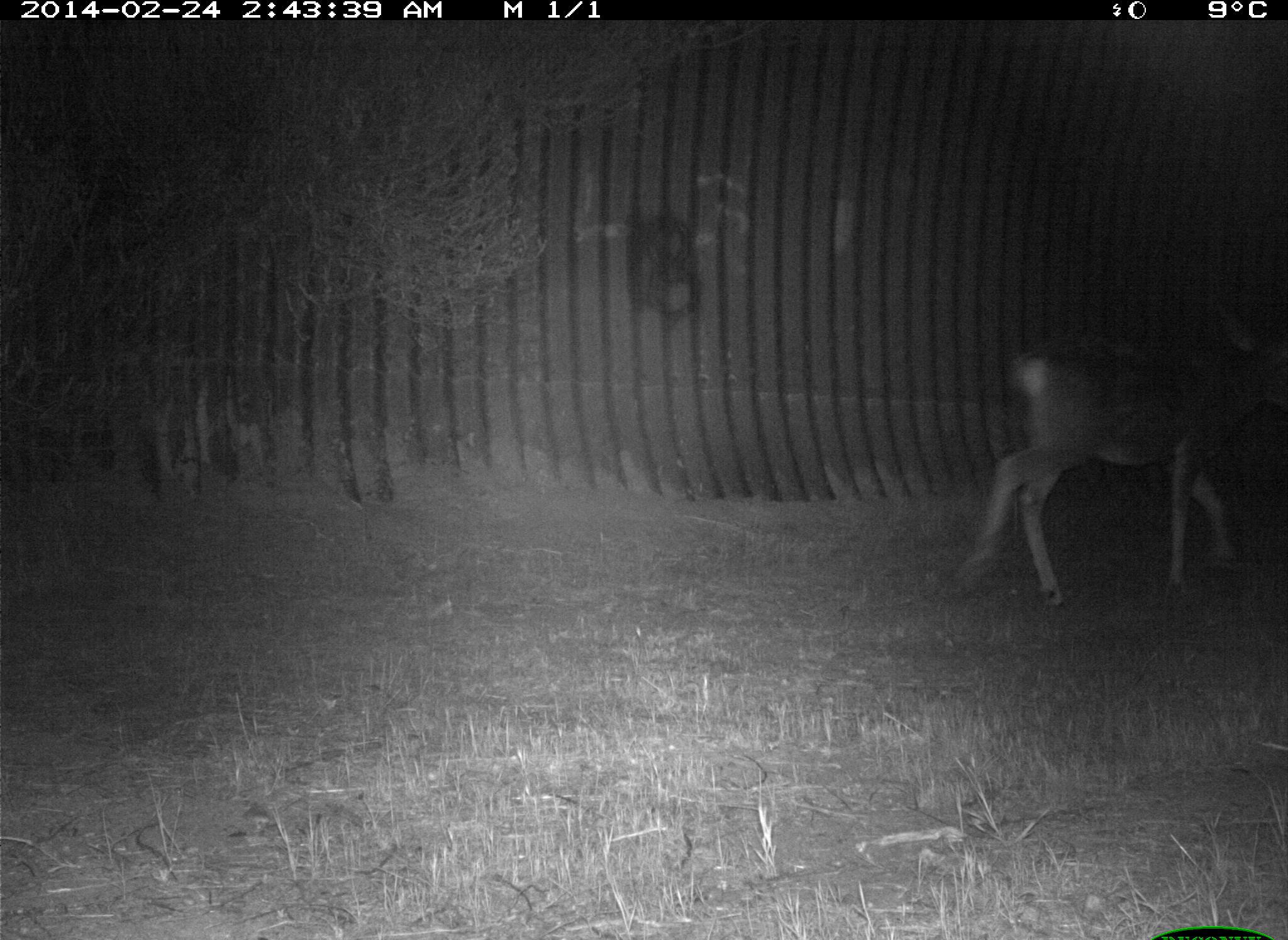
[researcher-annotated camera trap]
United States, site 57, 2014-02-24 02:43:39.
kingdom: Animalia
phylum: Chordata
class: Mammalia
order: Artiodactyla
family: Cervidae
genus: Odocoileus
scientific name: Odocoileus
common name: deer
Deer (Odocoileus).